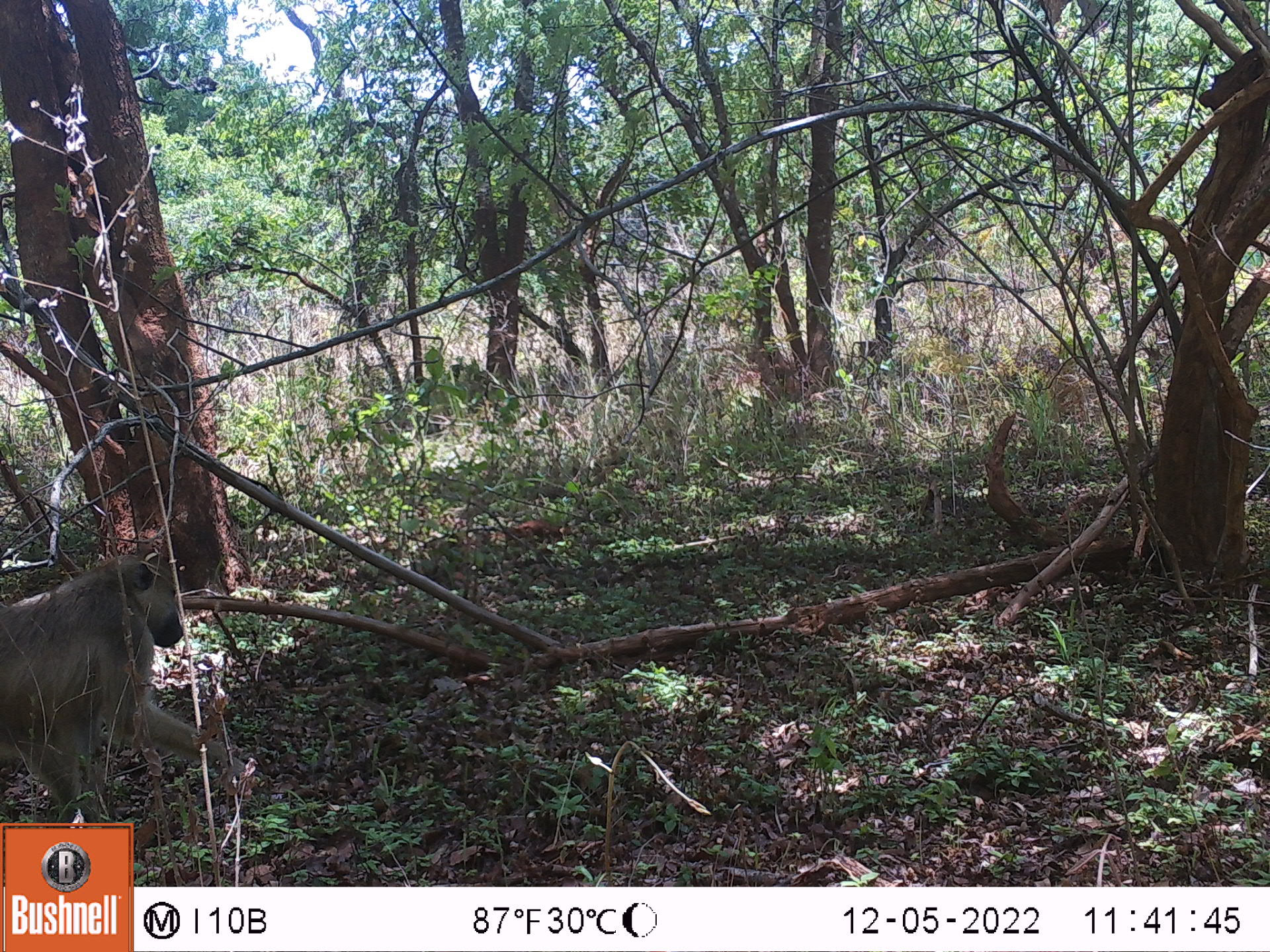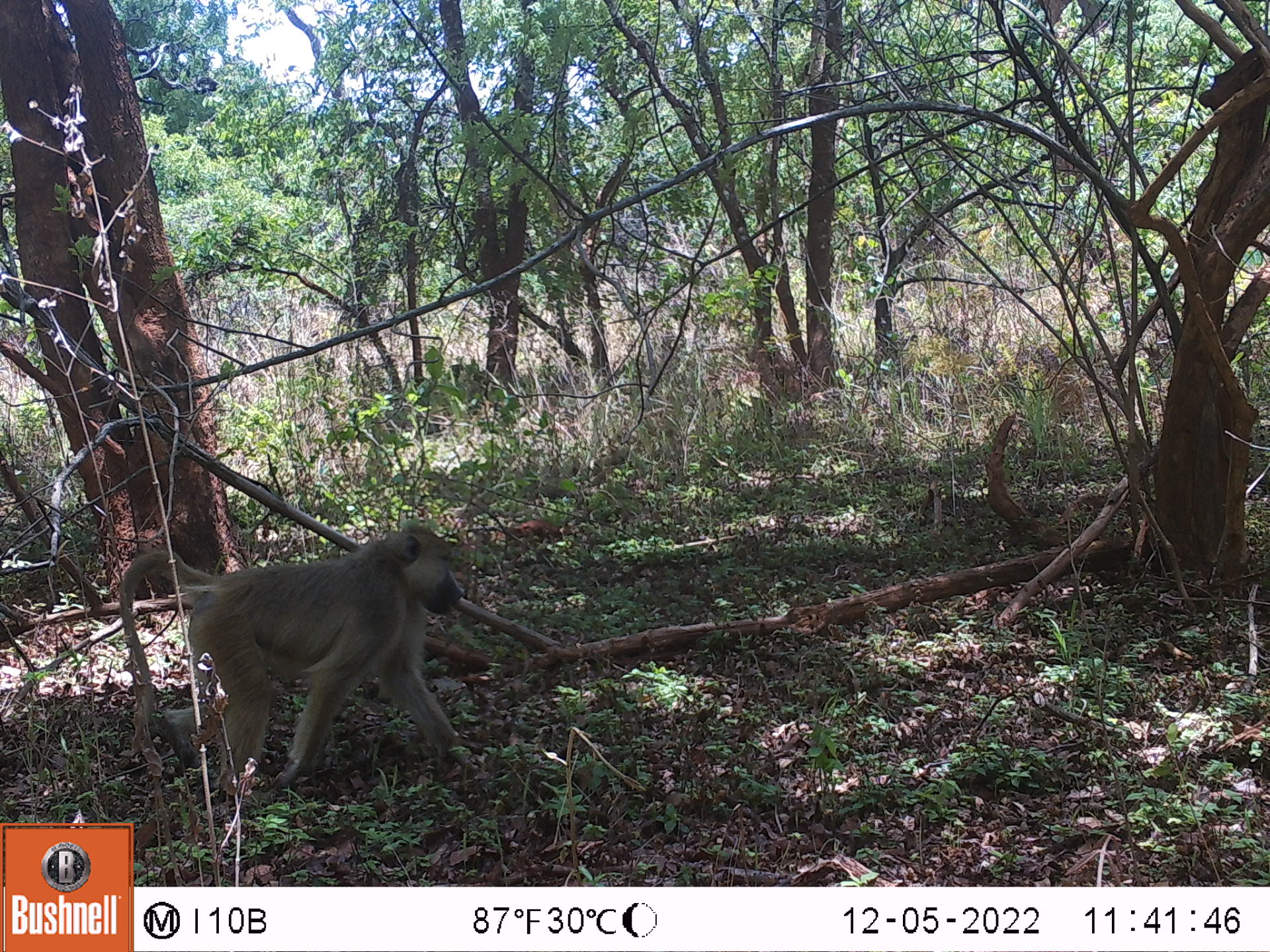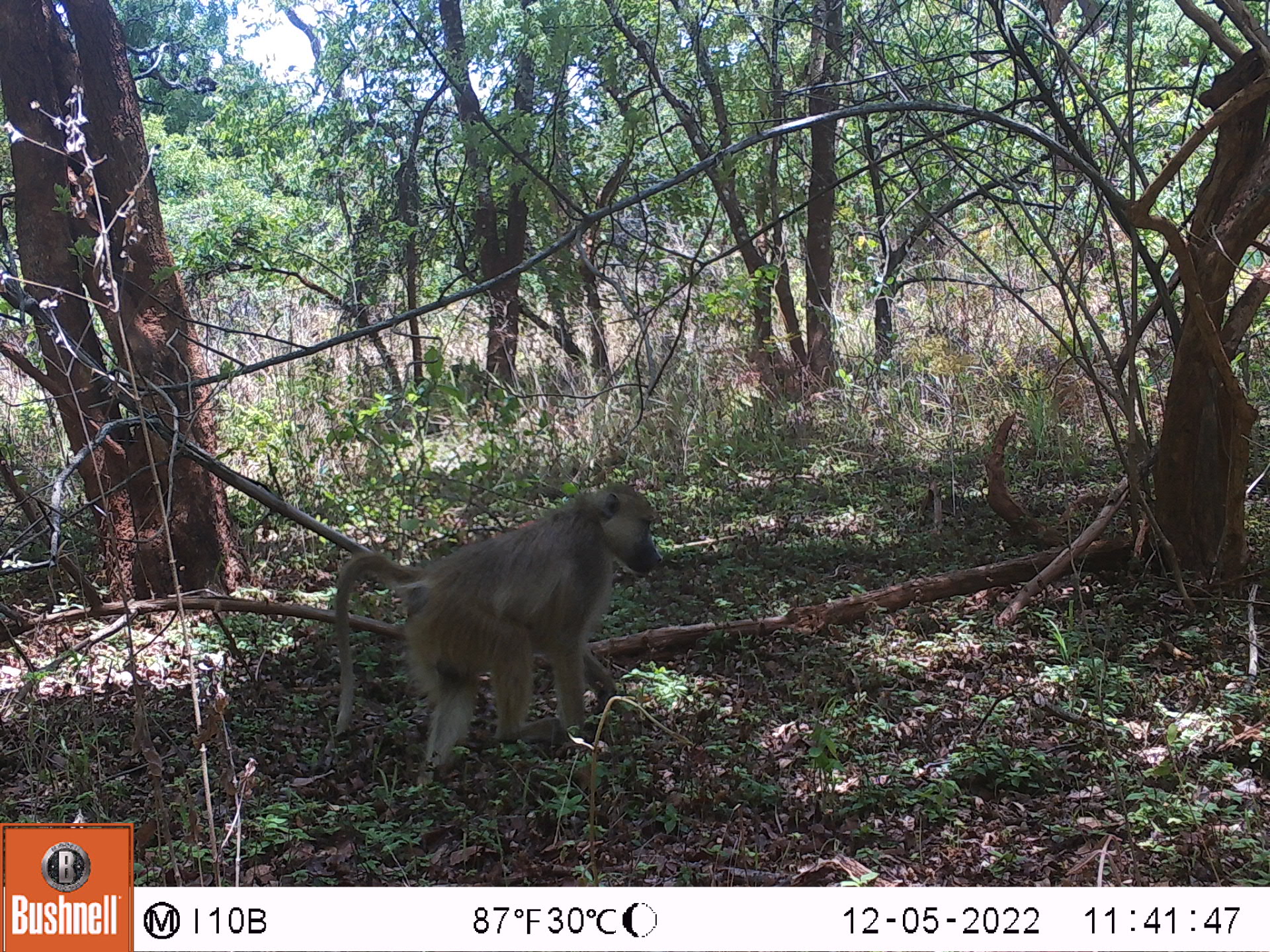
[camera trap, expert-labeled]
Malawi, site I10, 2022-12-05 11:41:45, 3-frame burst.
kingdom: Animalia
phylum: Chordata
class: Mammalia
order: Primates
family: Cercopithecidae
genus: Papio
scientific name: Papio cynocephalus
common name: yellow baboon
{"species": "yellow baboon (Papio cynocephalus)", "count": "1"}